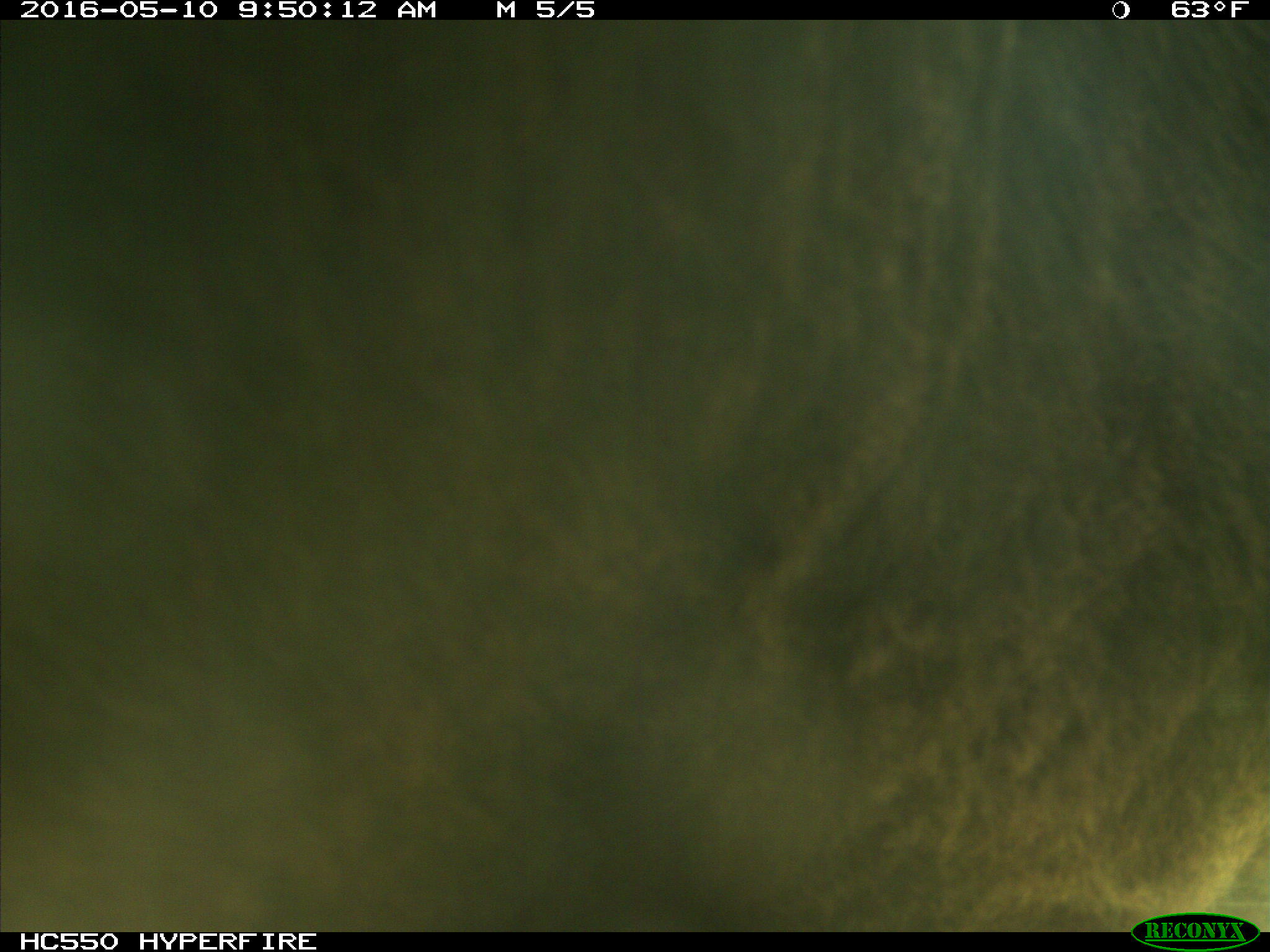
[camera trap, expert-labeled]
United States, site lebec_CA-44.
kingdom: Animalia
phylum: Chordata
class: Mammalia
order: Artiodactyla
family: Bovidae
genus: Bos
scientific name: Bos taurus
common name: domestic cow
Bos taurus (domestic cow).